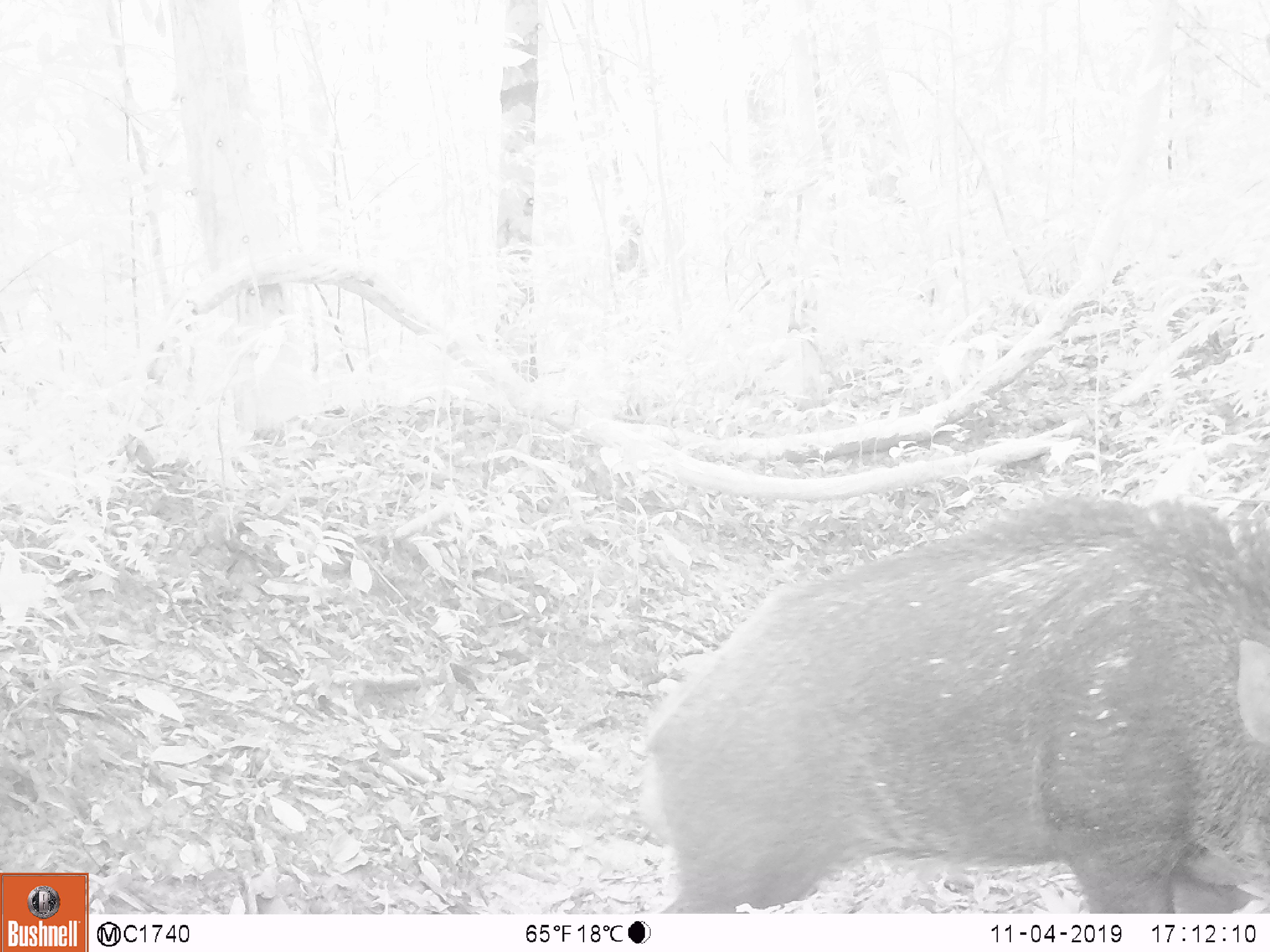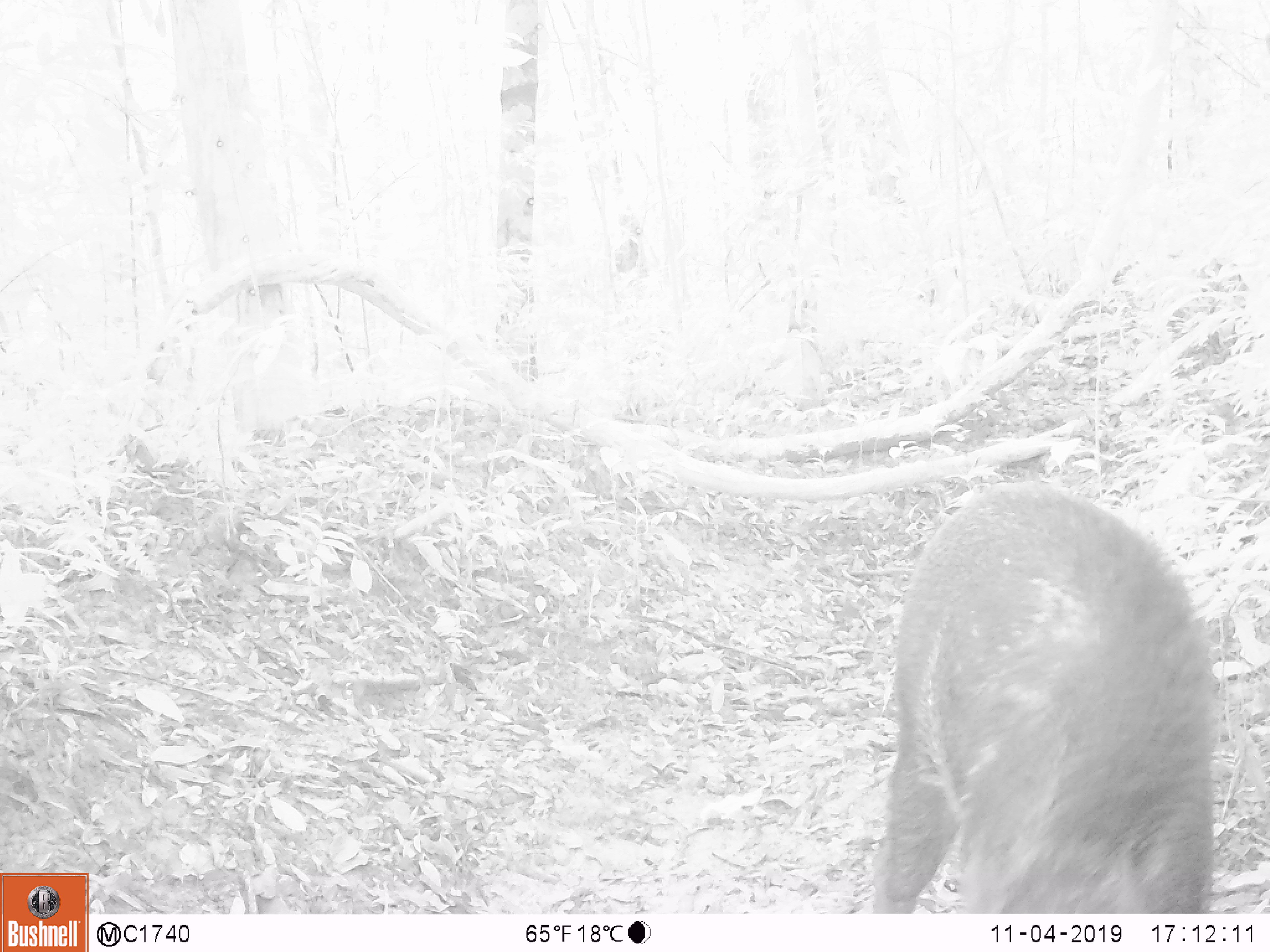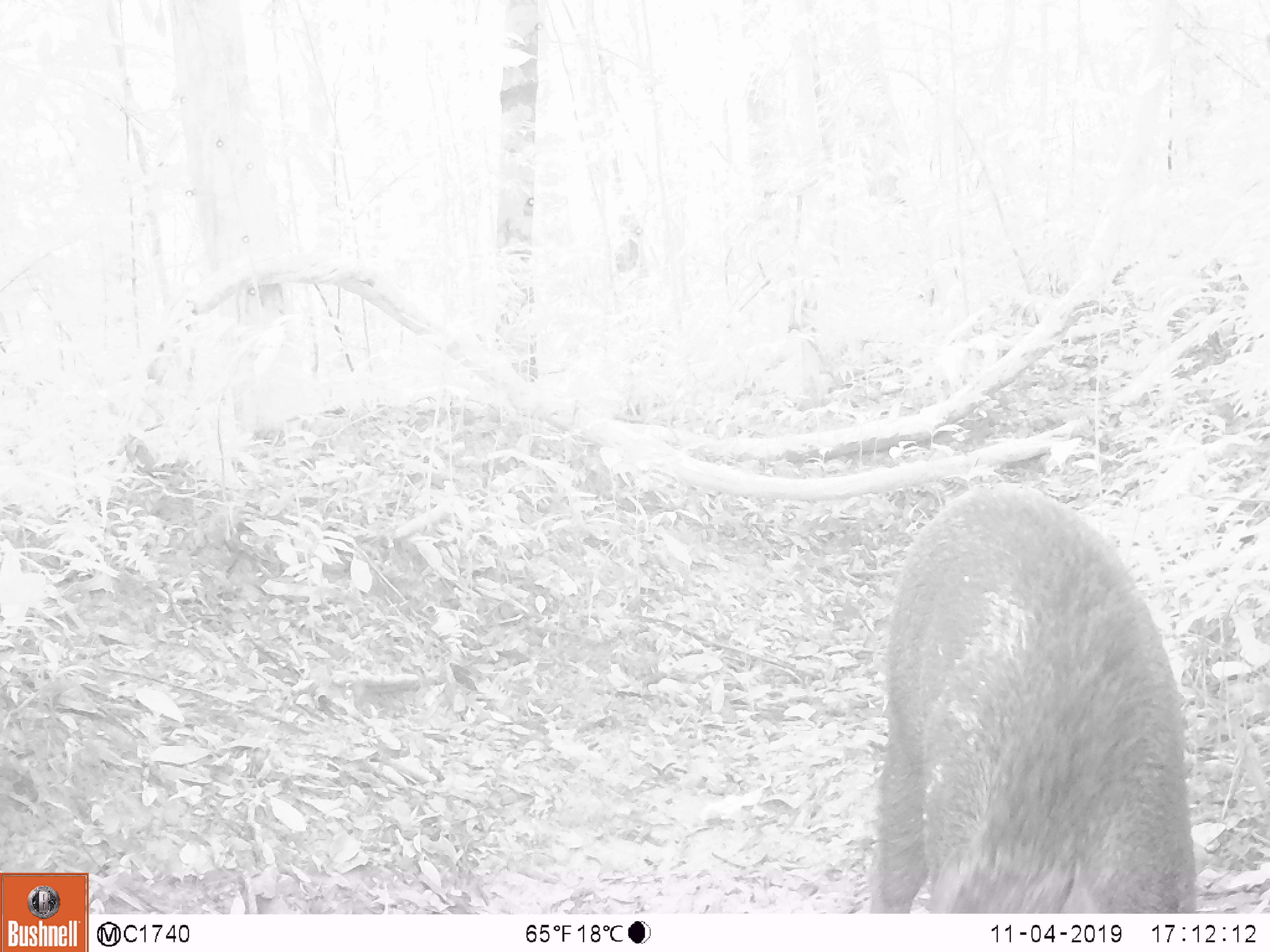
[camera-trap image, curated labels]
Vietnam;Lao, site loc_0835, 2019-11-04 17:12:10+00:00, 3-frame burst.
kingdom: Animalia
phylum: Chordata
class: Mammalia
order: Artiodactyla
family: Suidae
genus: Sus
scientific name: Sus scrofa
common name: eurasian wild pig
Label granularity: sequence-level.